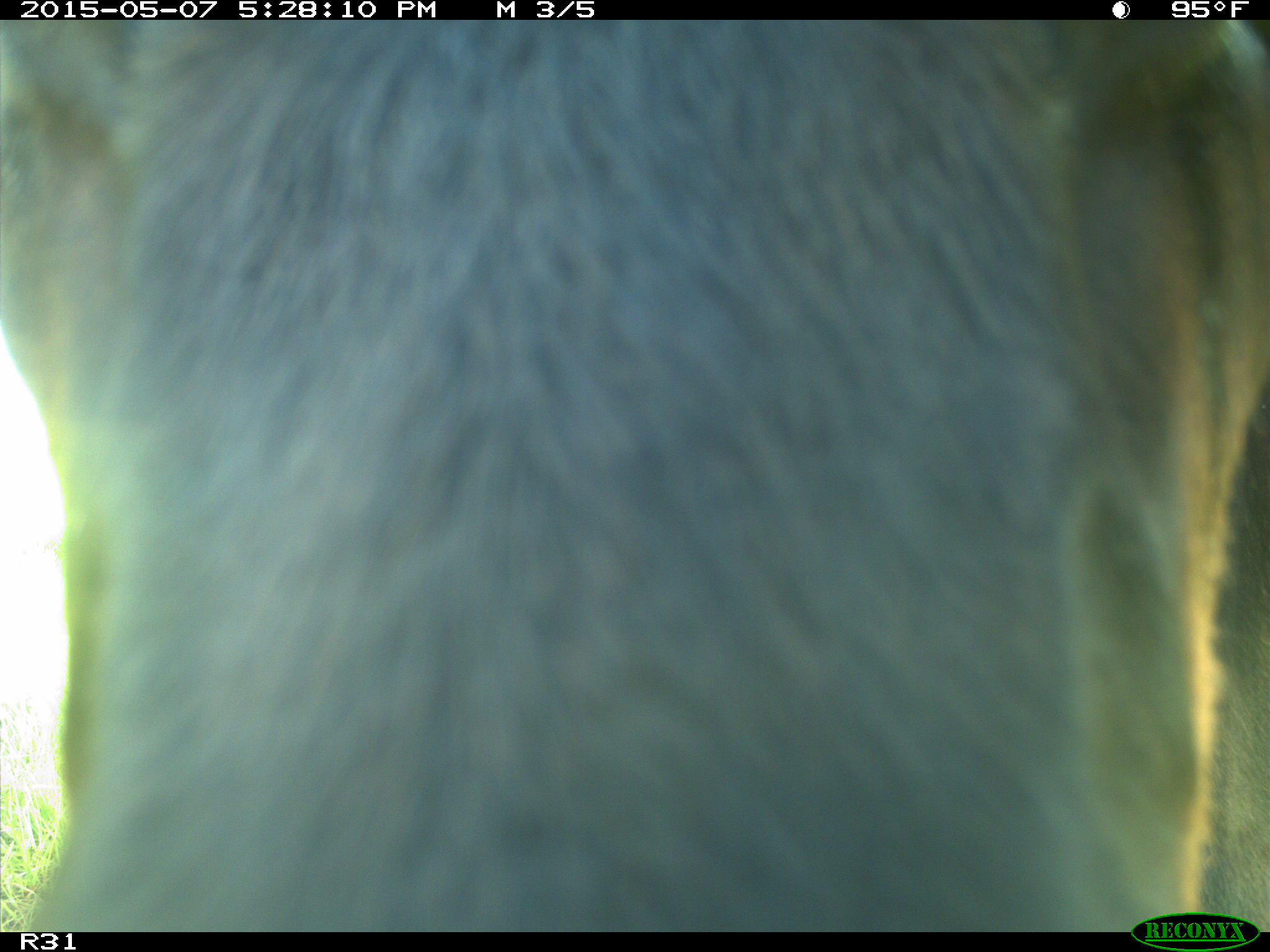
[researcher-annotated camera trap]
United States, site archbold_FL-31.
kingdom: Animalia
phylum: Chordata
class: Mammalia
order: Artiodactyla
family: Bovidae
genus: Bos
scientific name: Bos taurus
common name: domestic cow